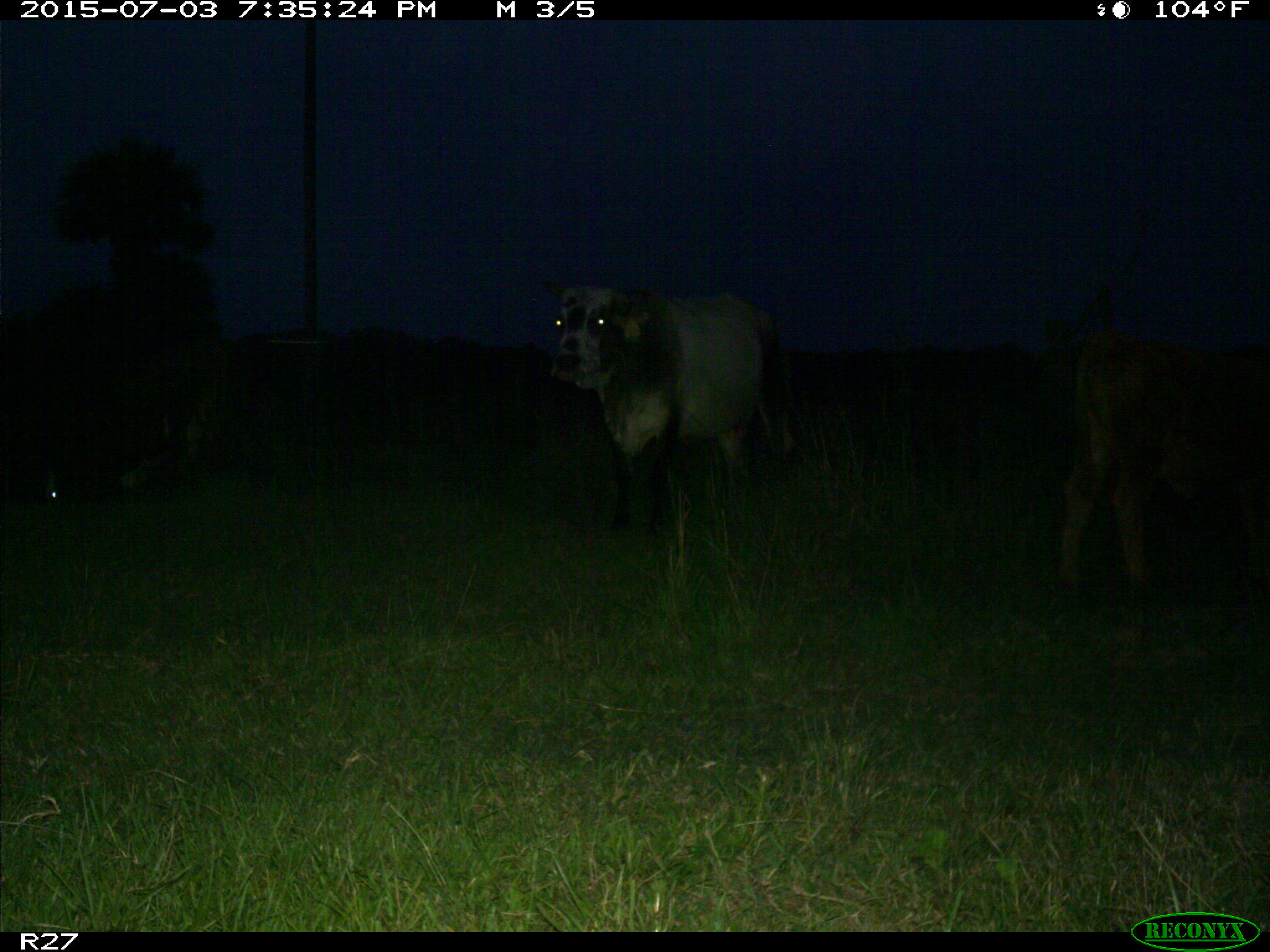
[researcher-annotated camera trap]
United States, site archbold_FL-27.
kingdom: Animalia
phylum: Chordata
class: Mammalia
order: Artiodactyla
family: Bovidae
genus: Bos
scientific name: Bos taurus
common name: domestic cow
Bos taurus (domestic cow).